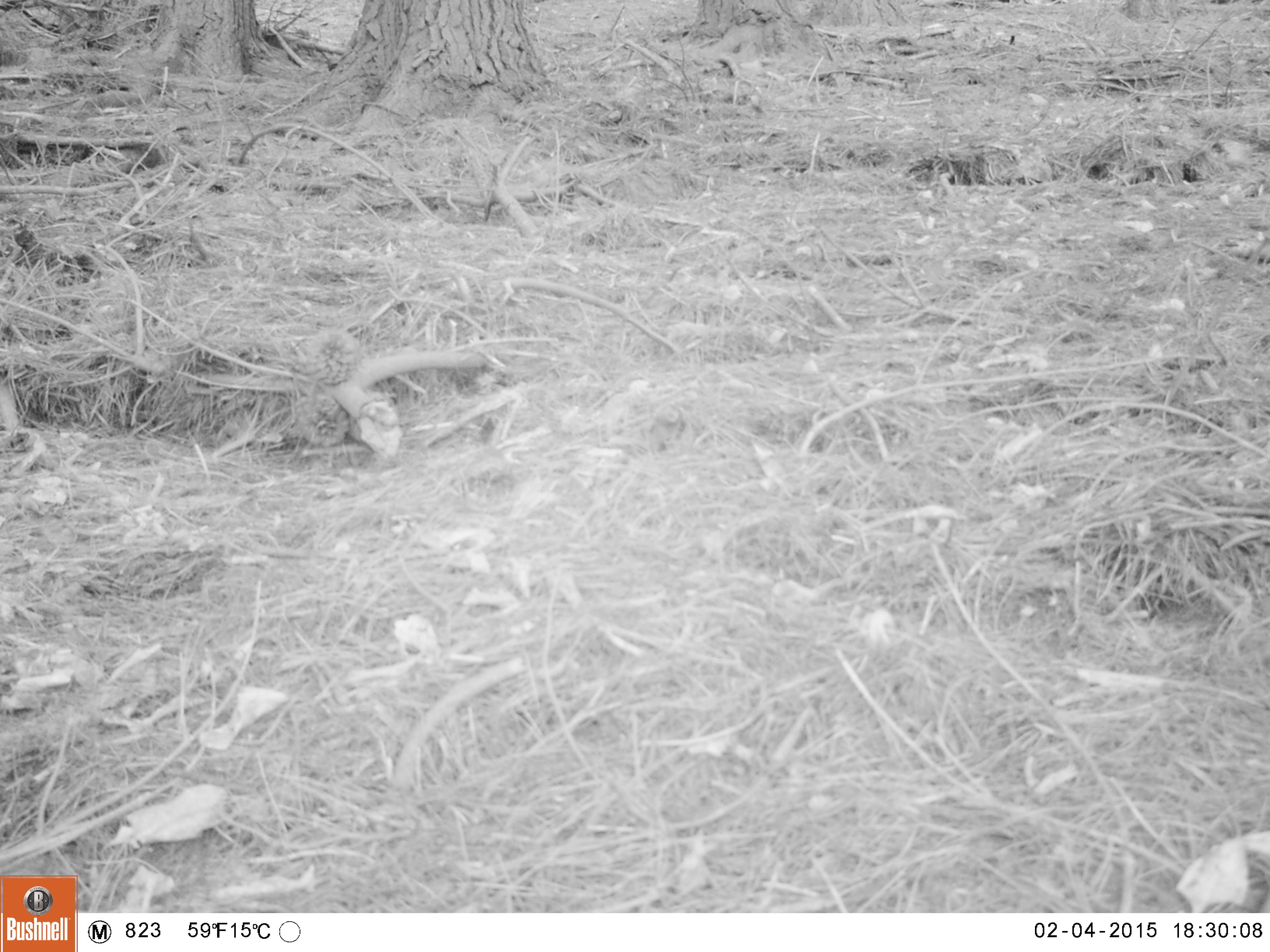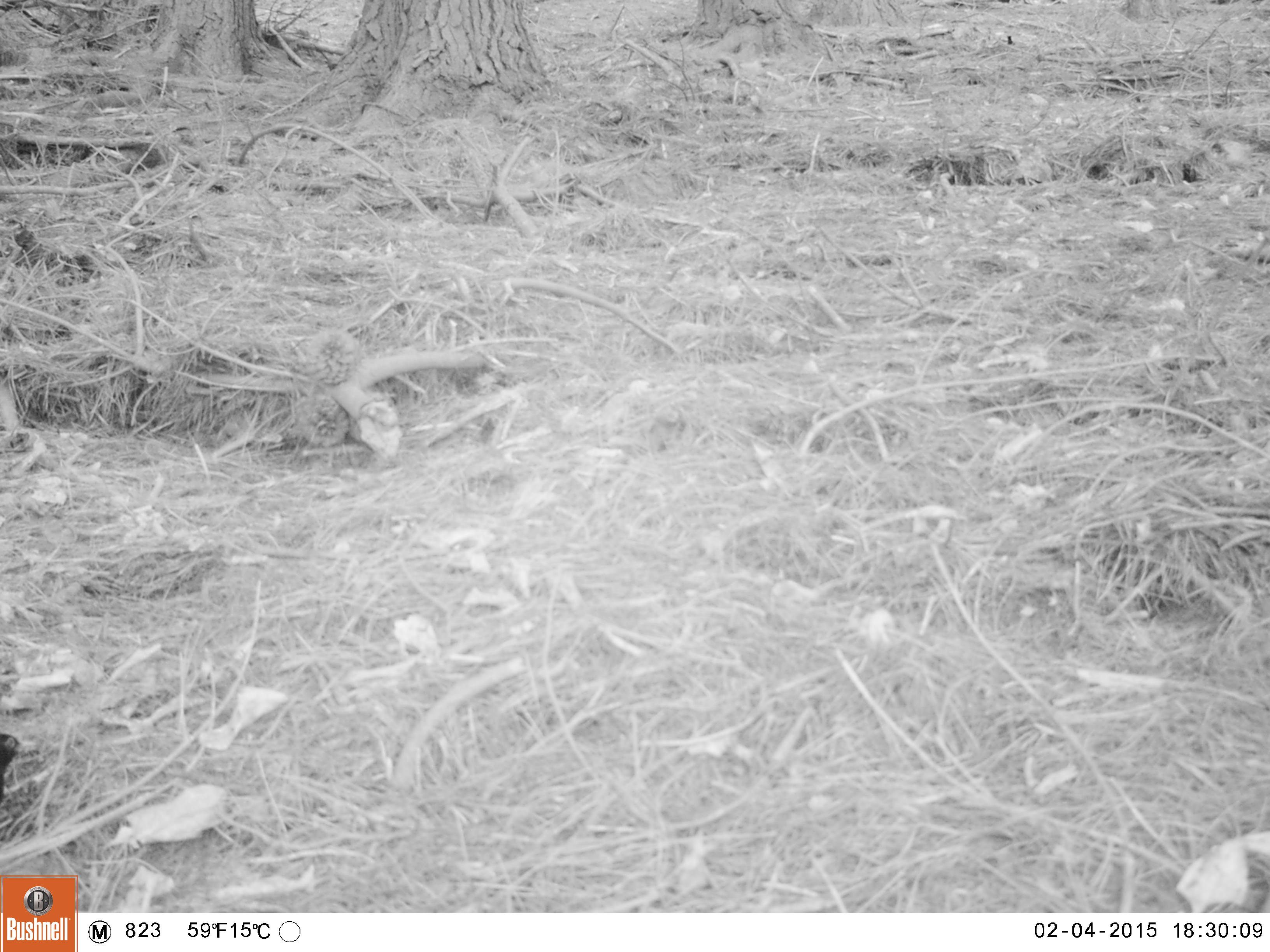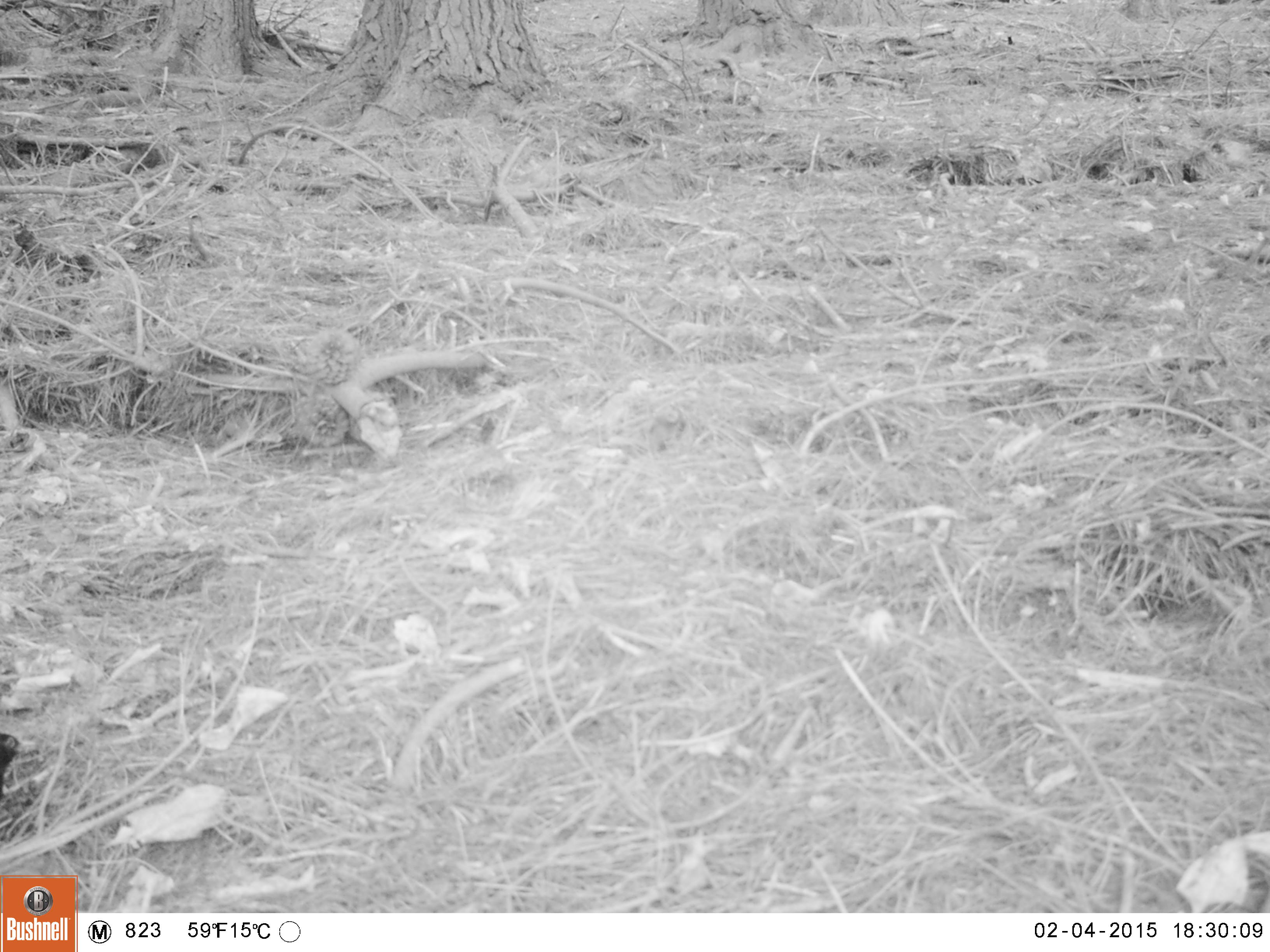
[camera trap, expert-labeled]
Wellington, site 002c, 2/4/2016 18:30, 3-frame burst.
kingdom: Animalia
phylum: Chordata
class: Aves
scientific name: Aves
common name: bird